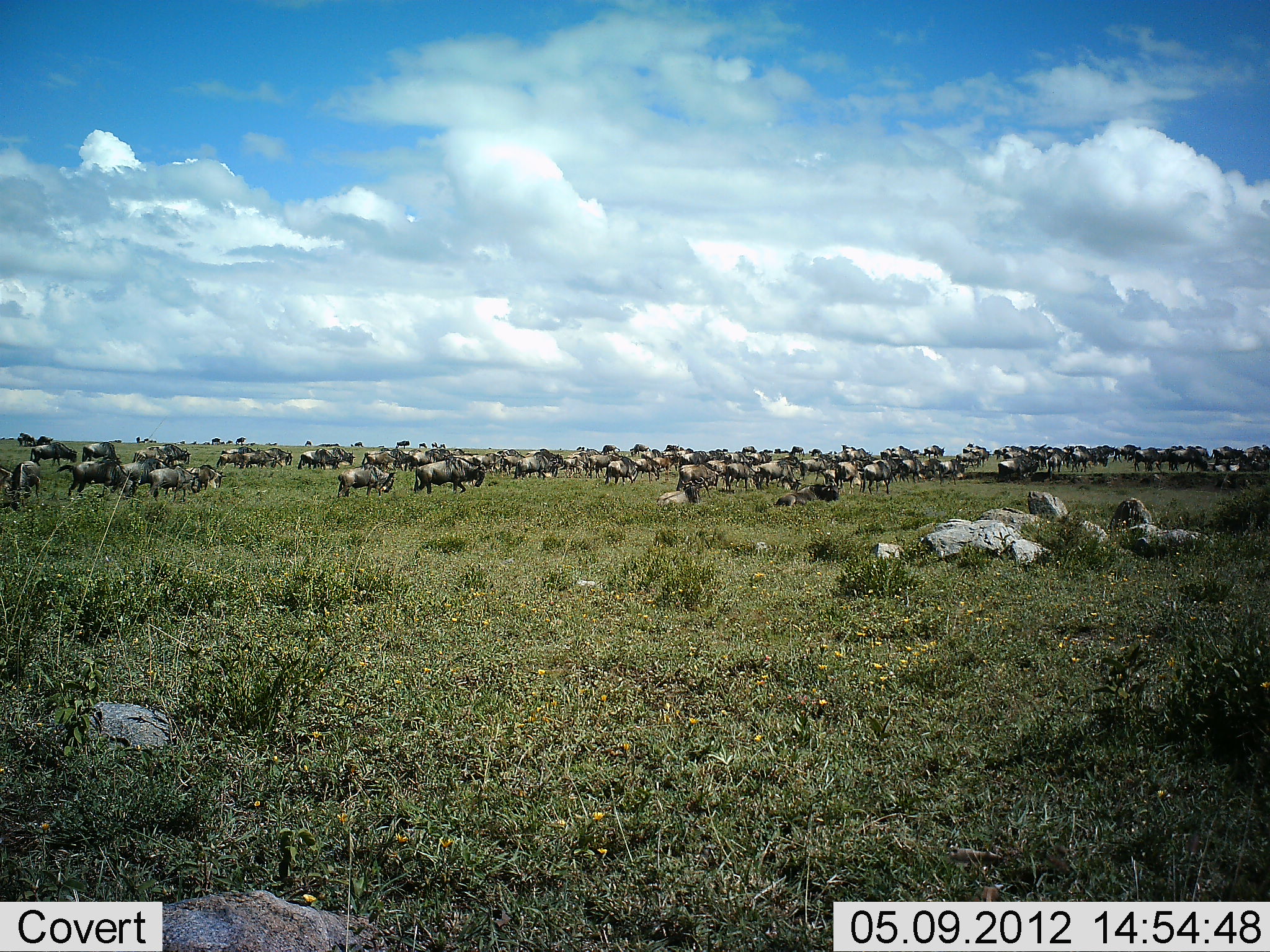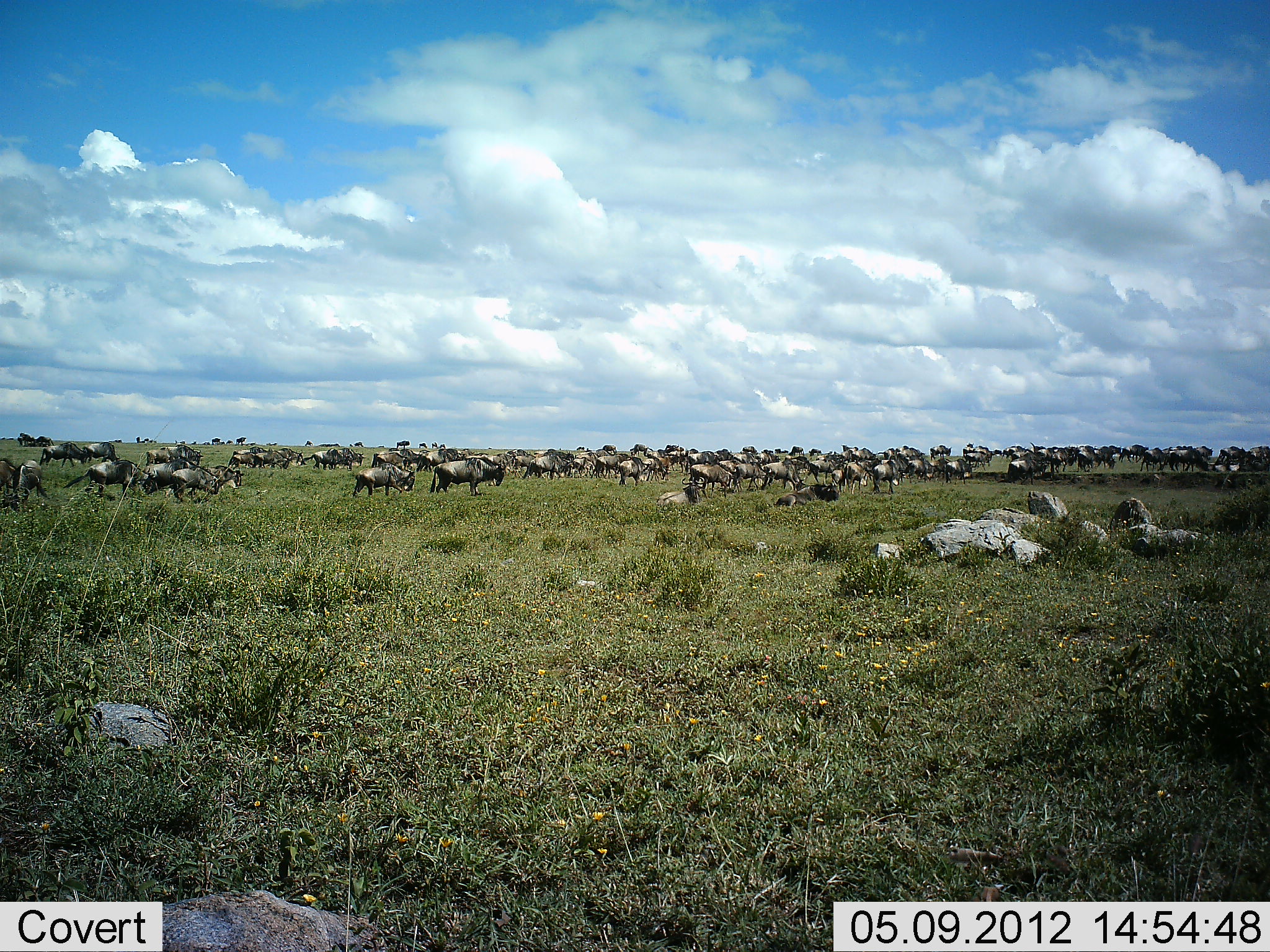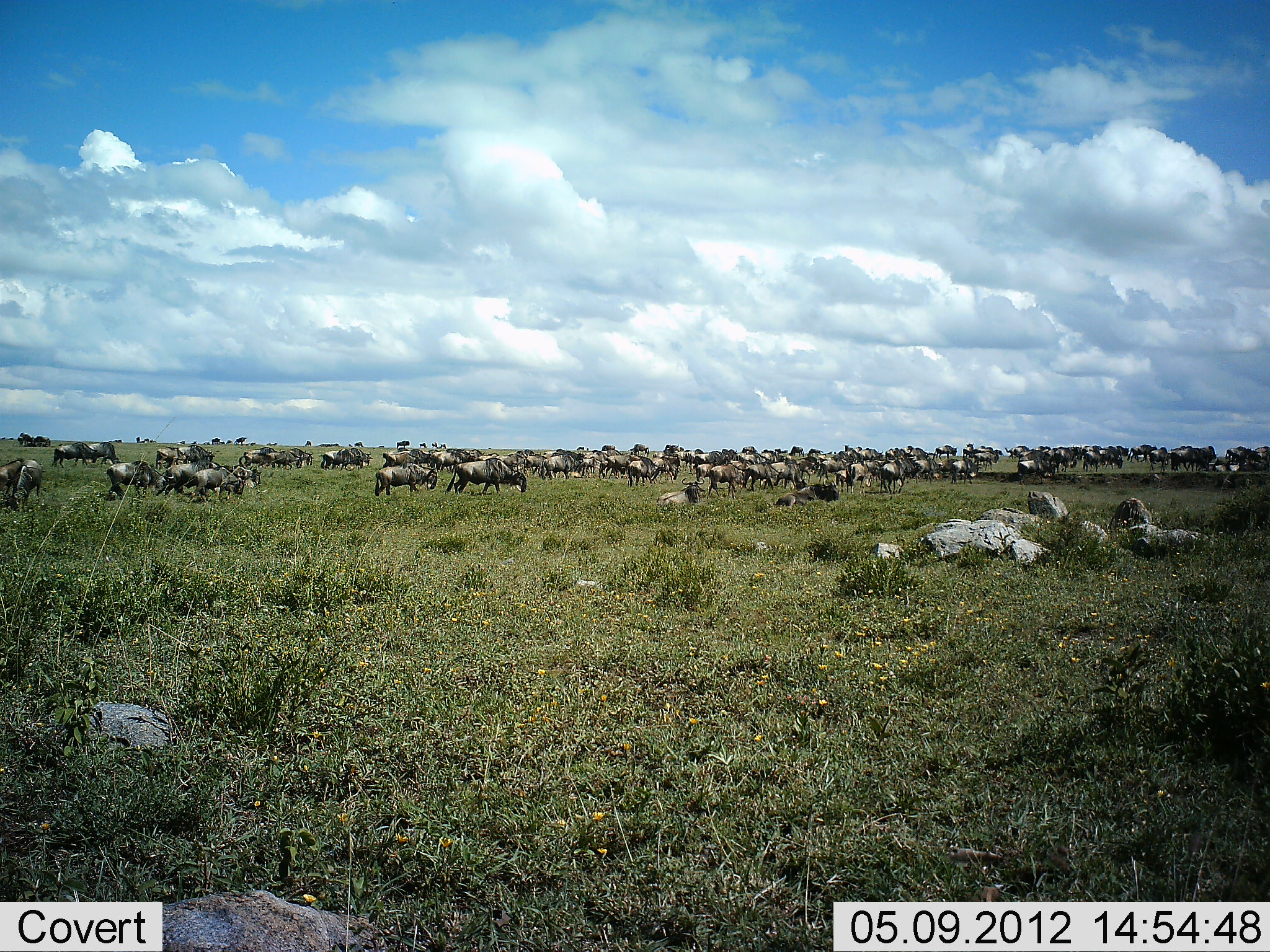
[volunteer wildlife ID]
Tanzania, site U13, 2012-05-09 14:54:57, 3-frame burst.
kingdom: Animalia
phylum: Chordata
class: Mammalia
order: Artiodactyla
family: Bovidae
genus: Connochaetes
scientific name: Connochaetes taurinus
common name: blue wildebeest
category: wildebeest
Wildebeest (blue wildebeest) (Connochaetes taurinus), count 51+. Behavior (volunteer vote fractions): standing 0%, resting 0%, moving 90%, interacting 10%. Young present (vote fraction): 0%. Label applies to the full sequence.